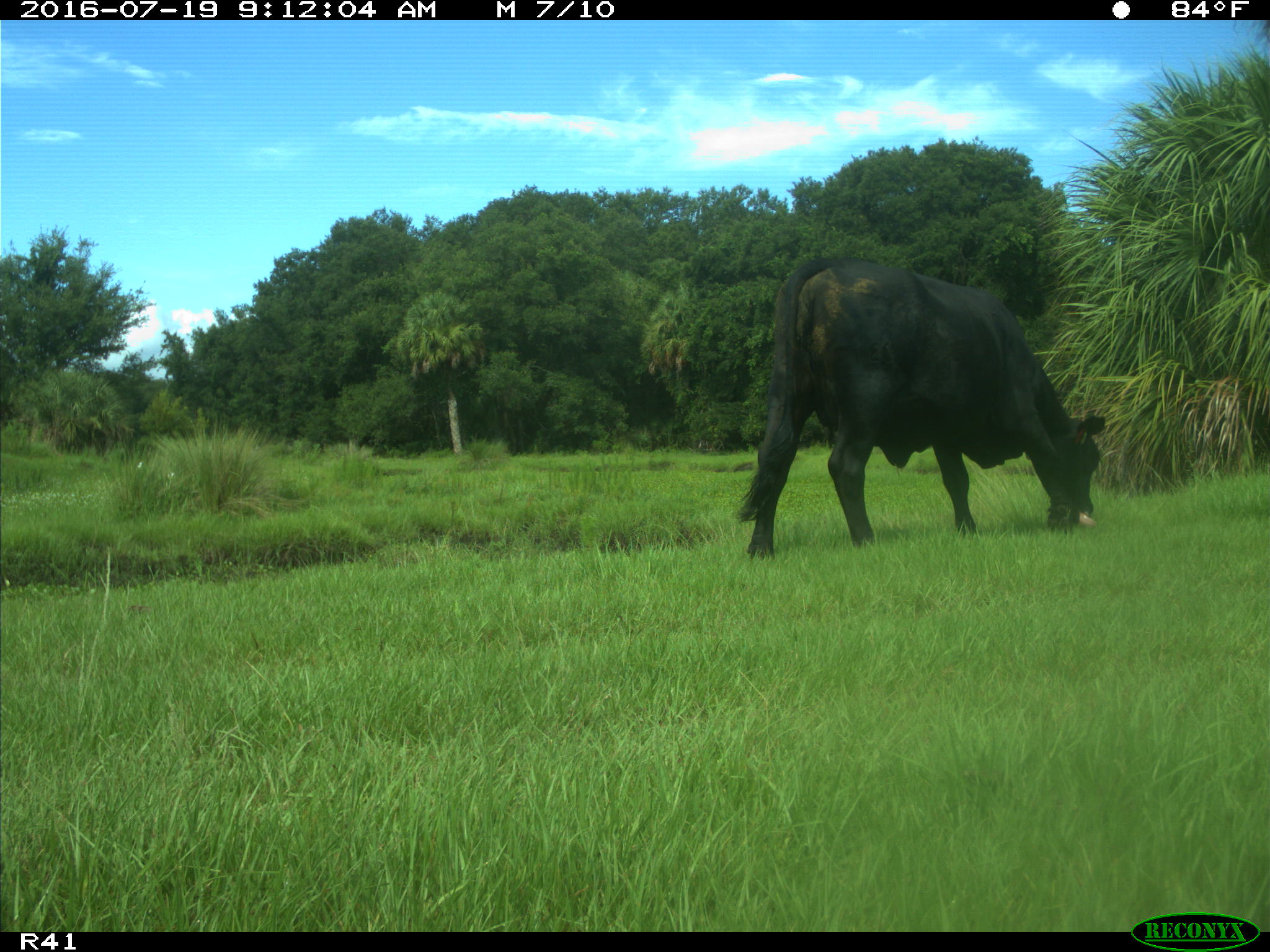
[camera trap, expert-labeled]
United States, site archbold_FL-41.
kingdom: Animalia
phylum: Chordata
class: Mammalia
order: Artiodactyla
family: Bovidae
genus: Bos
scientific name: Bos taurus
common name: domestic cow